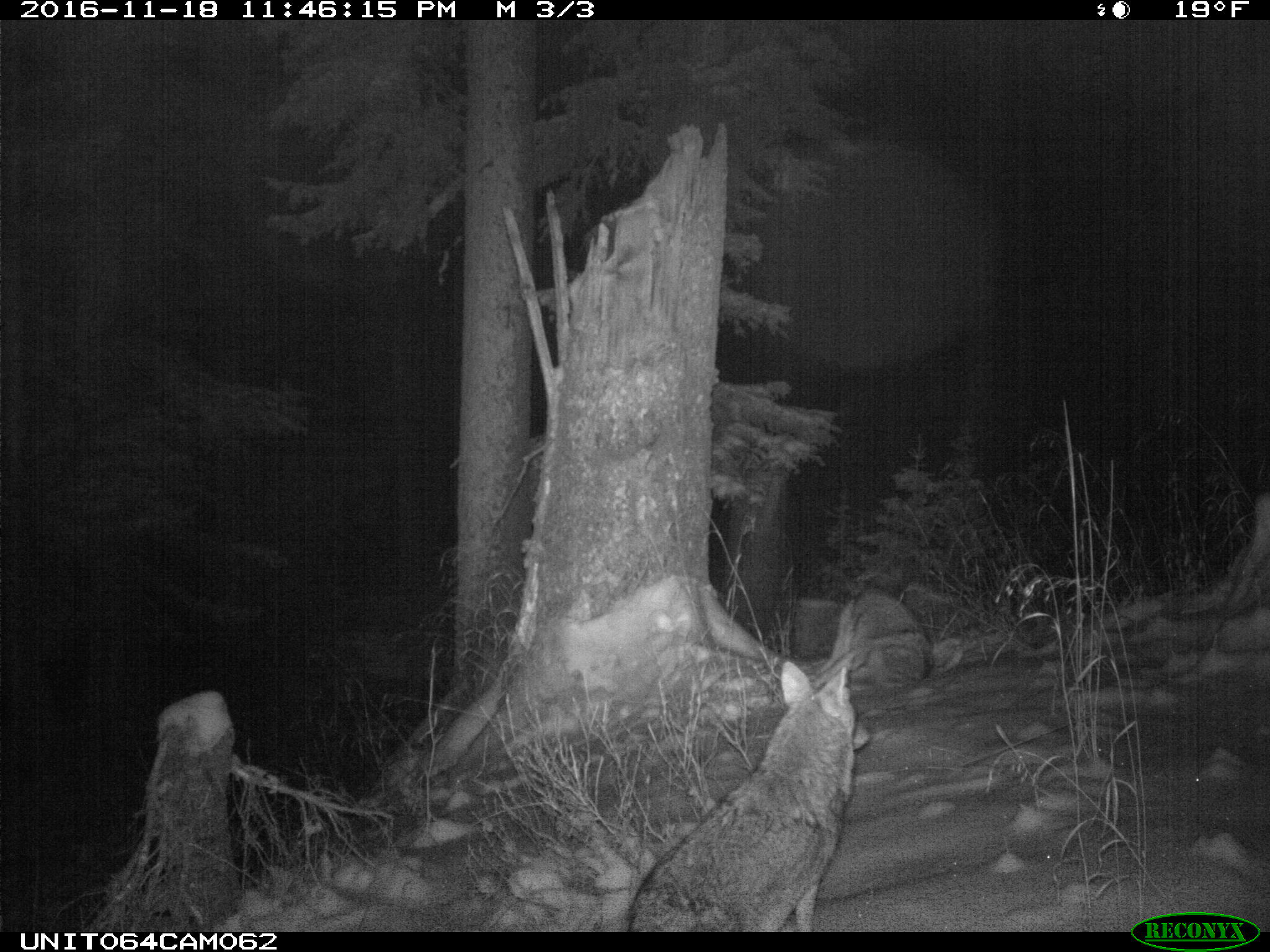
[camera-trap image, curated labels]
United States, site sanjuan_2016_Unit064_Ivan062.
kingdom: Animalia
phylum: Chordata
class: Mammalia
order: Carnivora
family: Canidae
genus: Canis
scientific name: Canis latrans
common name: coyote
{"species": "Canis latrans (coyote)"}